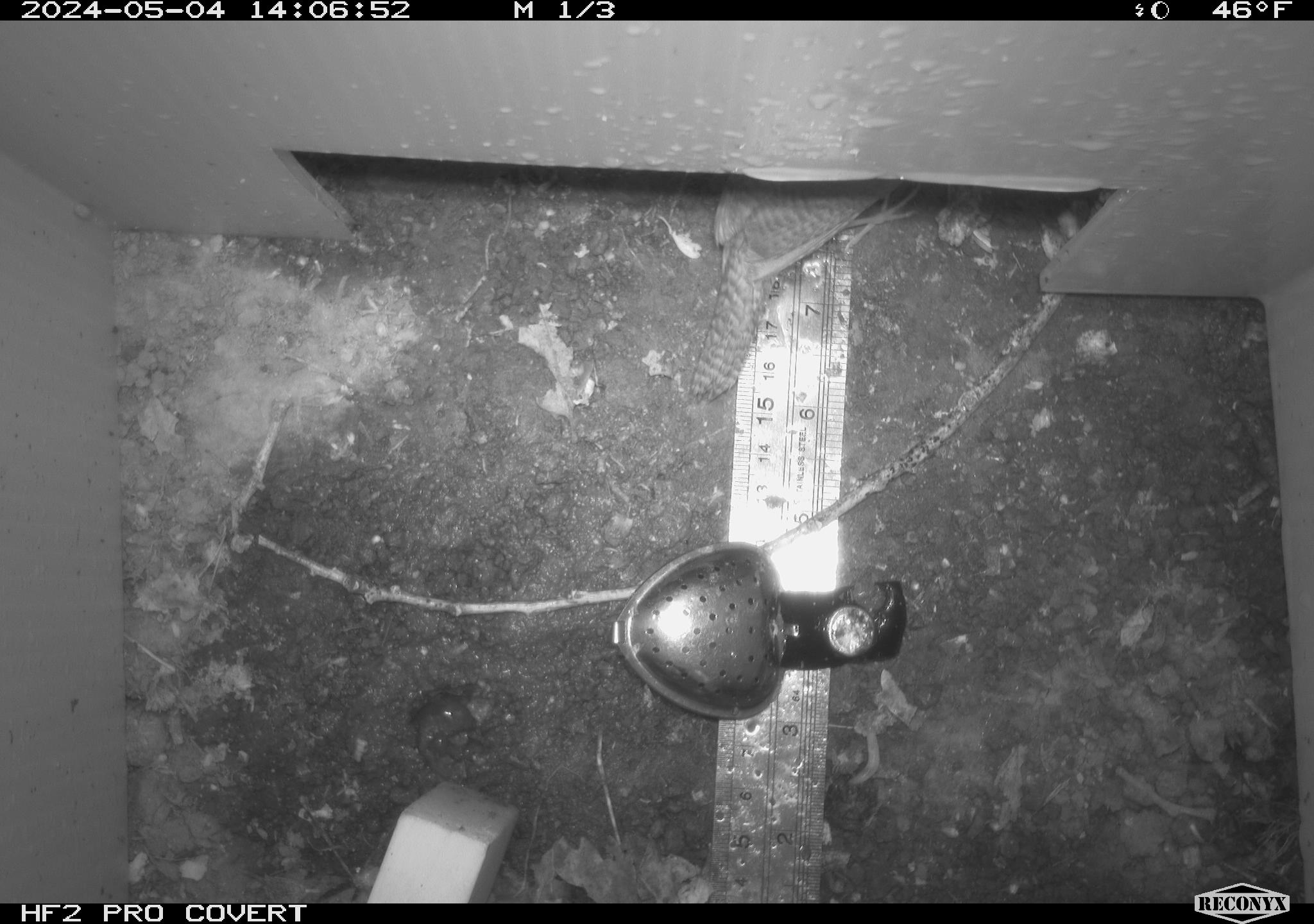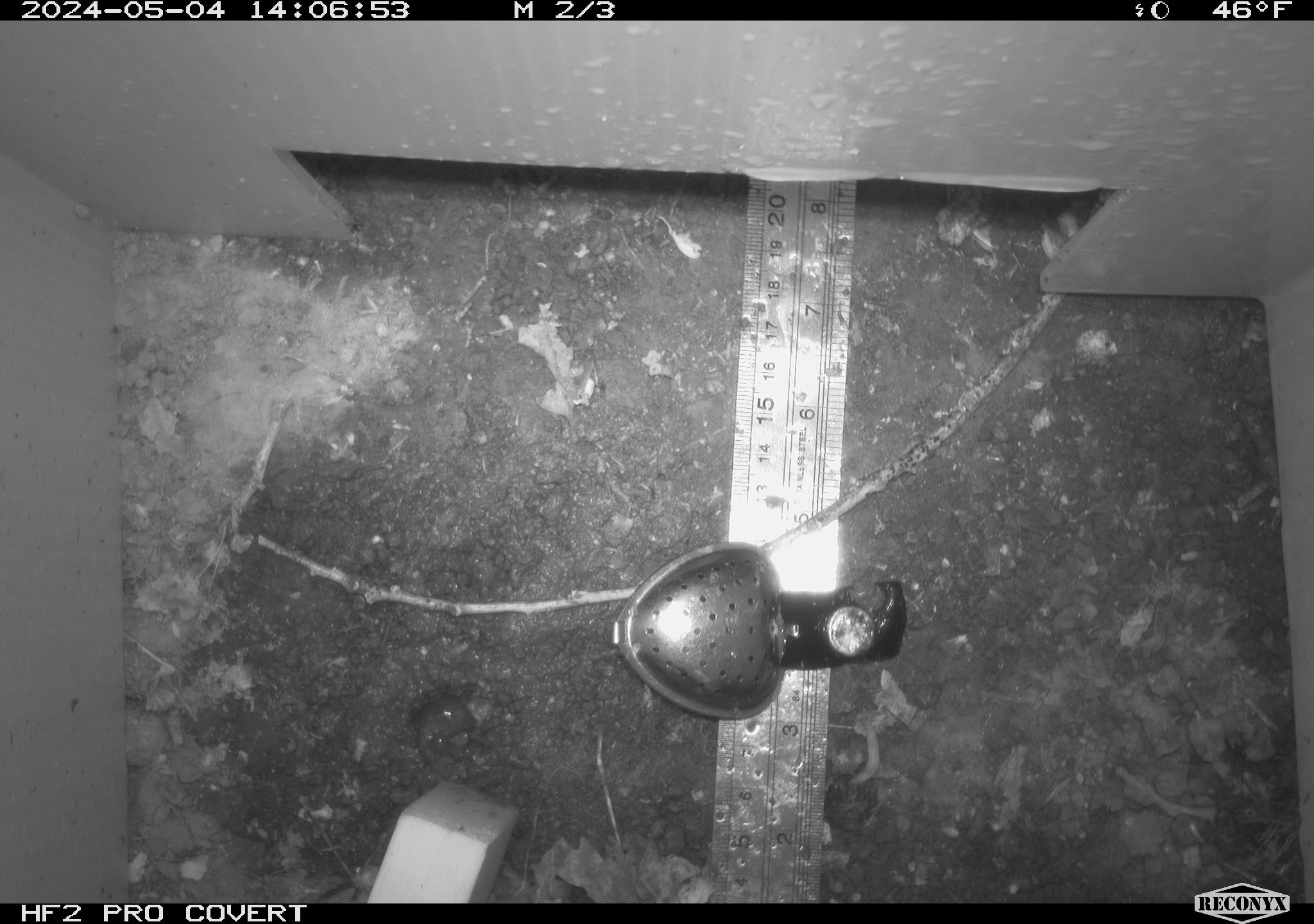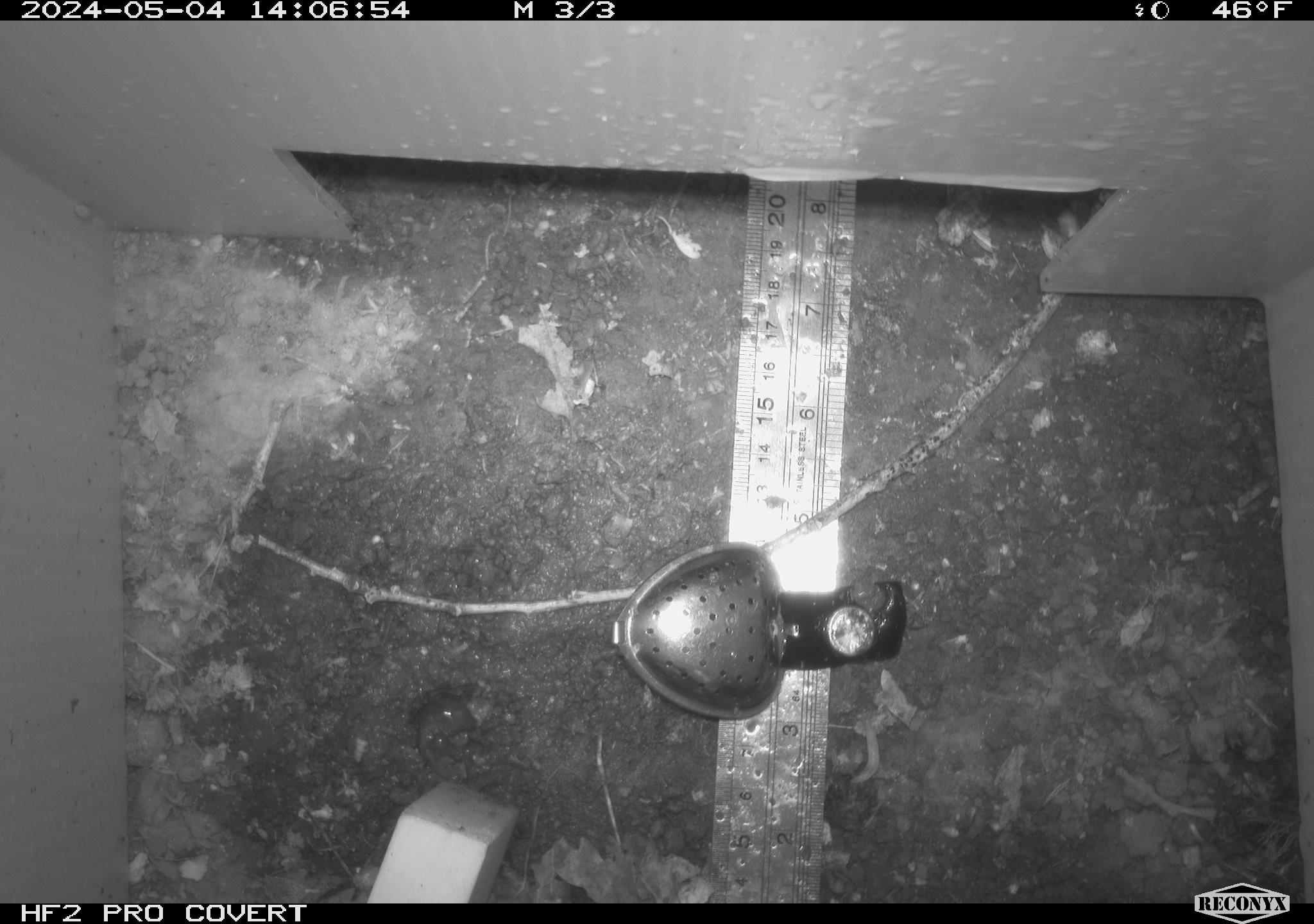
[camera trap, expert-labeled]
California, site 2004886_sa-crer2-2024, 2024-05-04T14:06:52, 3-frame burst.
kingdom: Animalia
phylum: Chordata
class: Aves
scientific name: Aves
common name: bird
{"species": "bird (Aves)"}